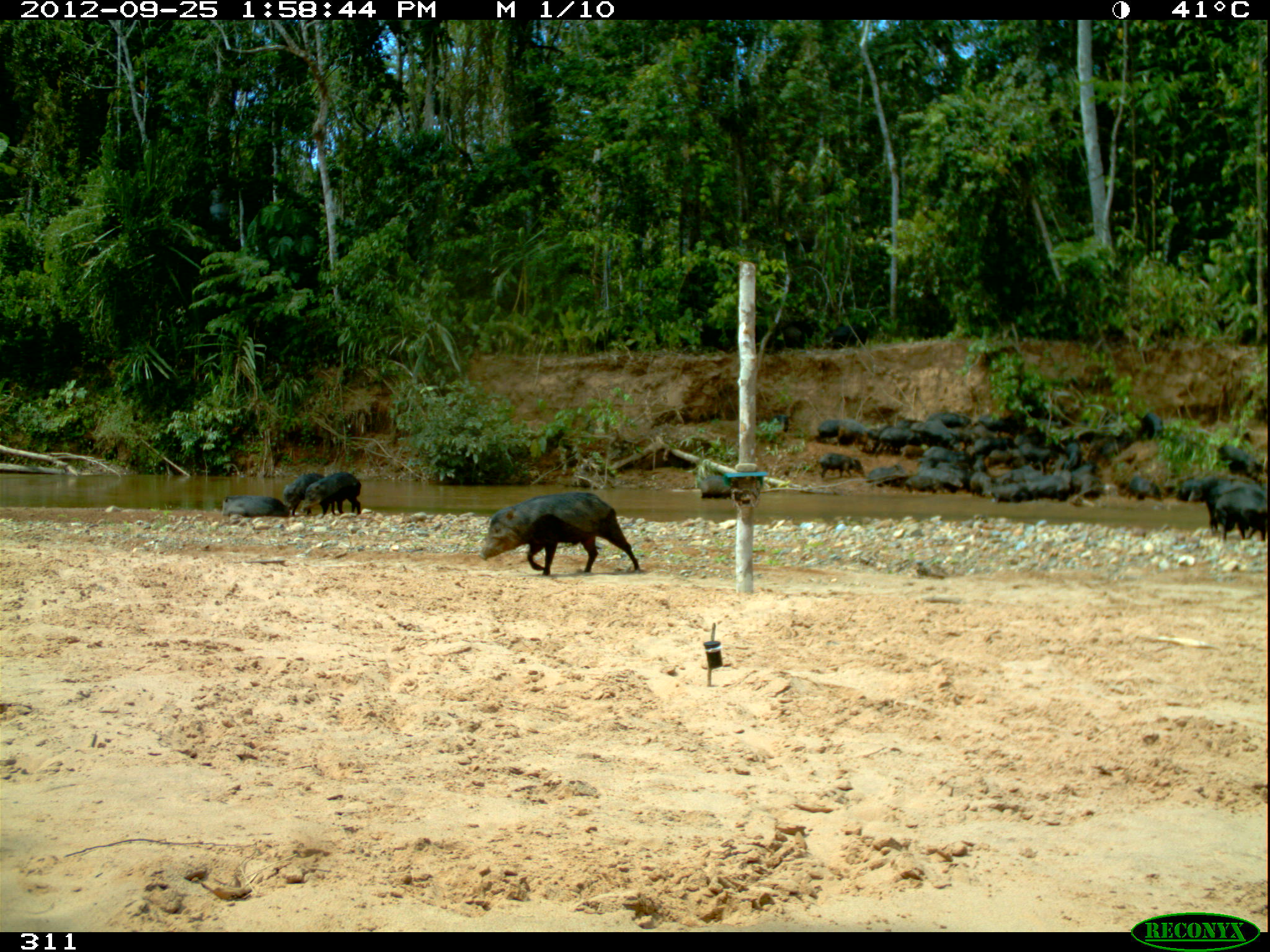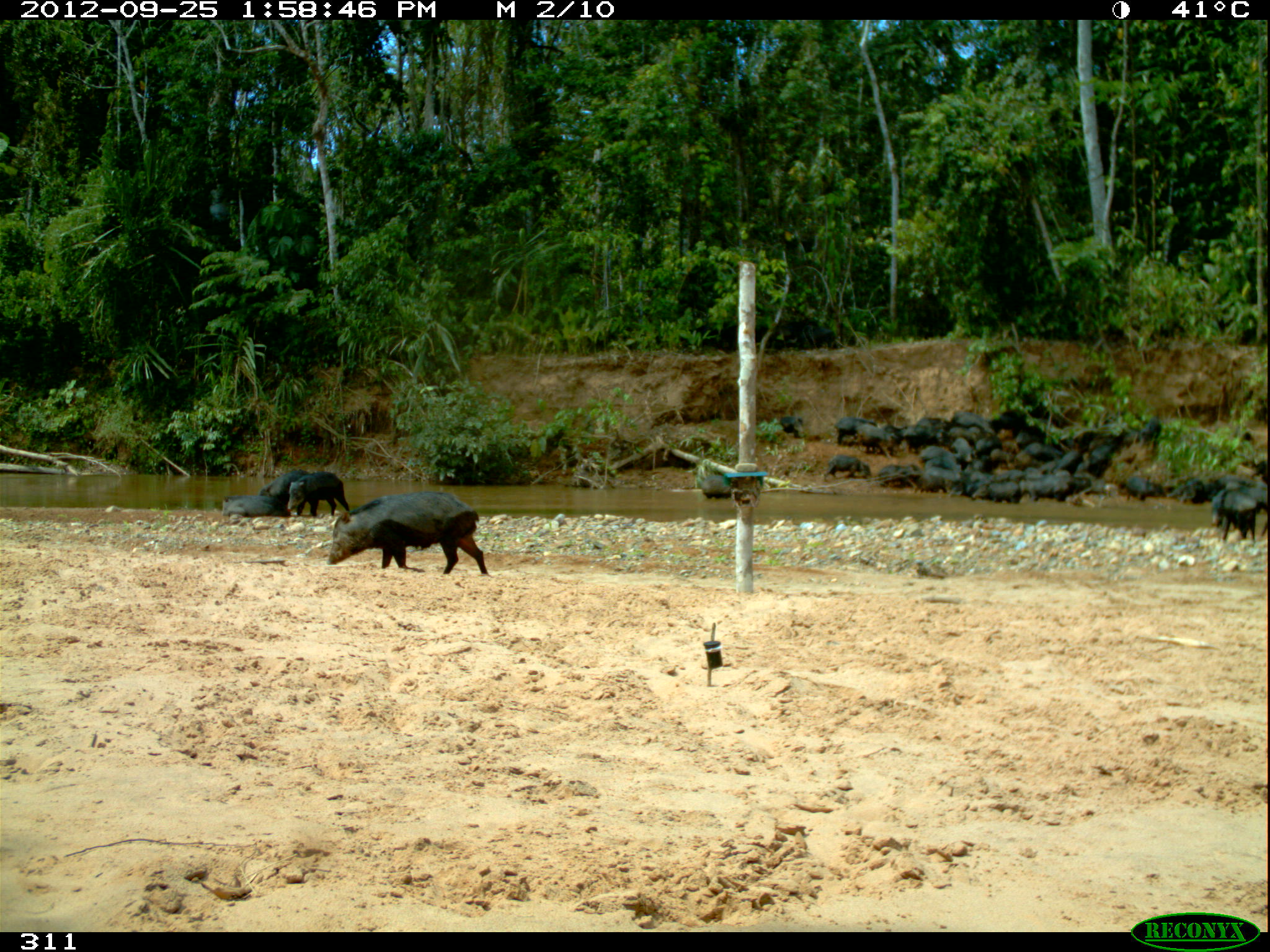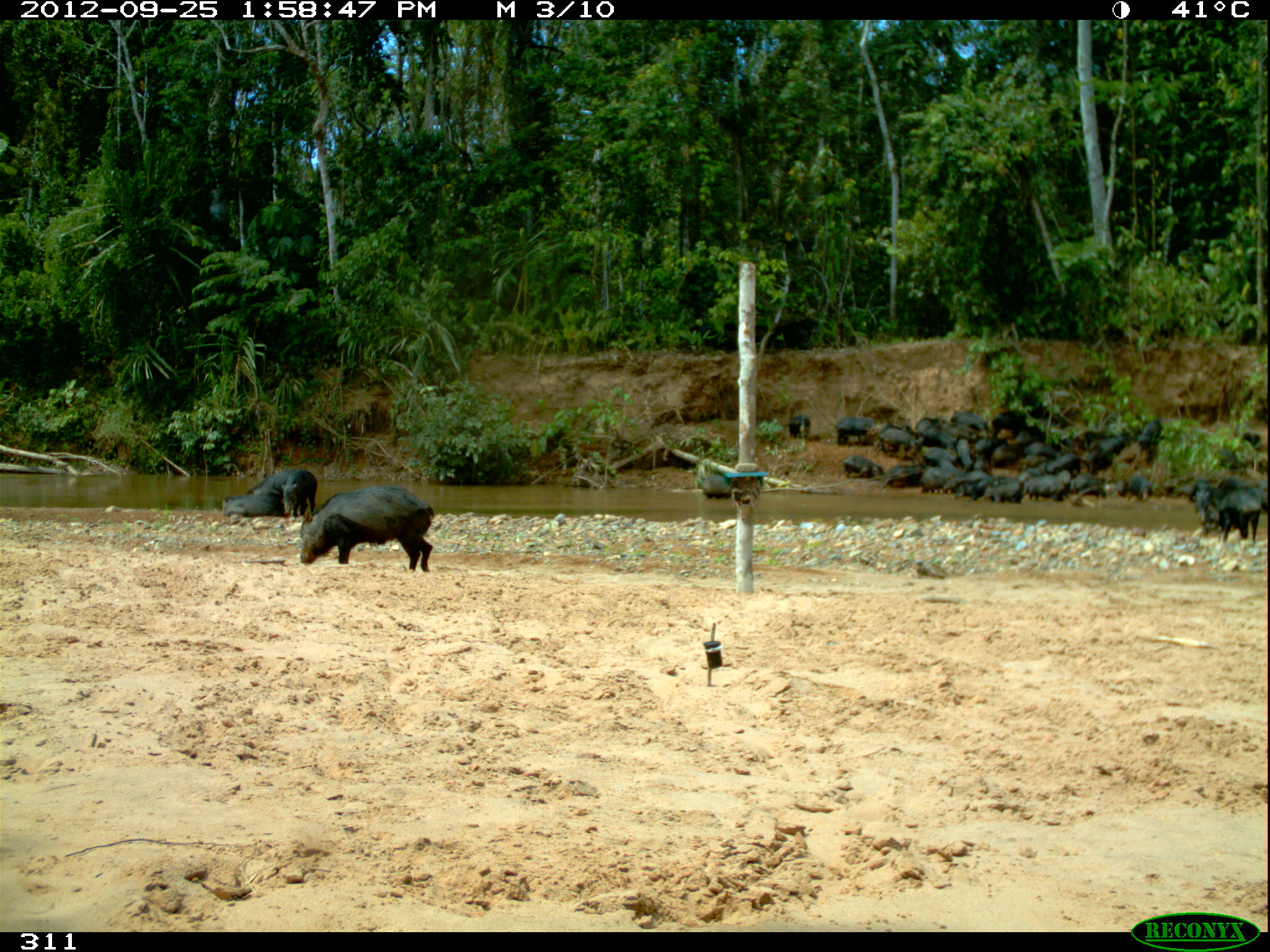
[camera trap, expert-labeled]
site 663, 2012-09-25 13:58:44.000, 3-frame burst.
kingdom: Animalia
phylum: Chordata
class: Mammalia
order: Artiodactyla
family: Tayassuidae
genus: Tayassu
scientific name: Tayassu pecari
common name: white-lipped peccary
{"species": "Tayassu pecari (white-lipped peccary)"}